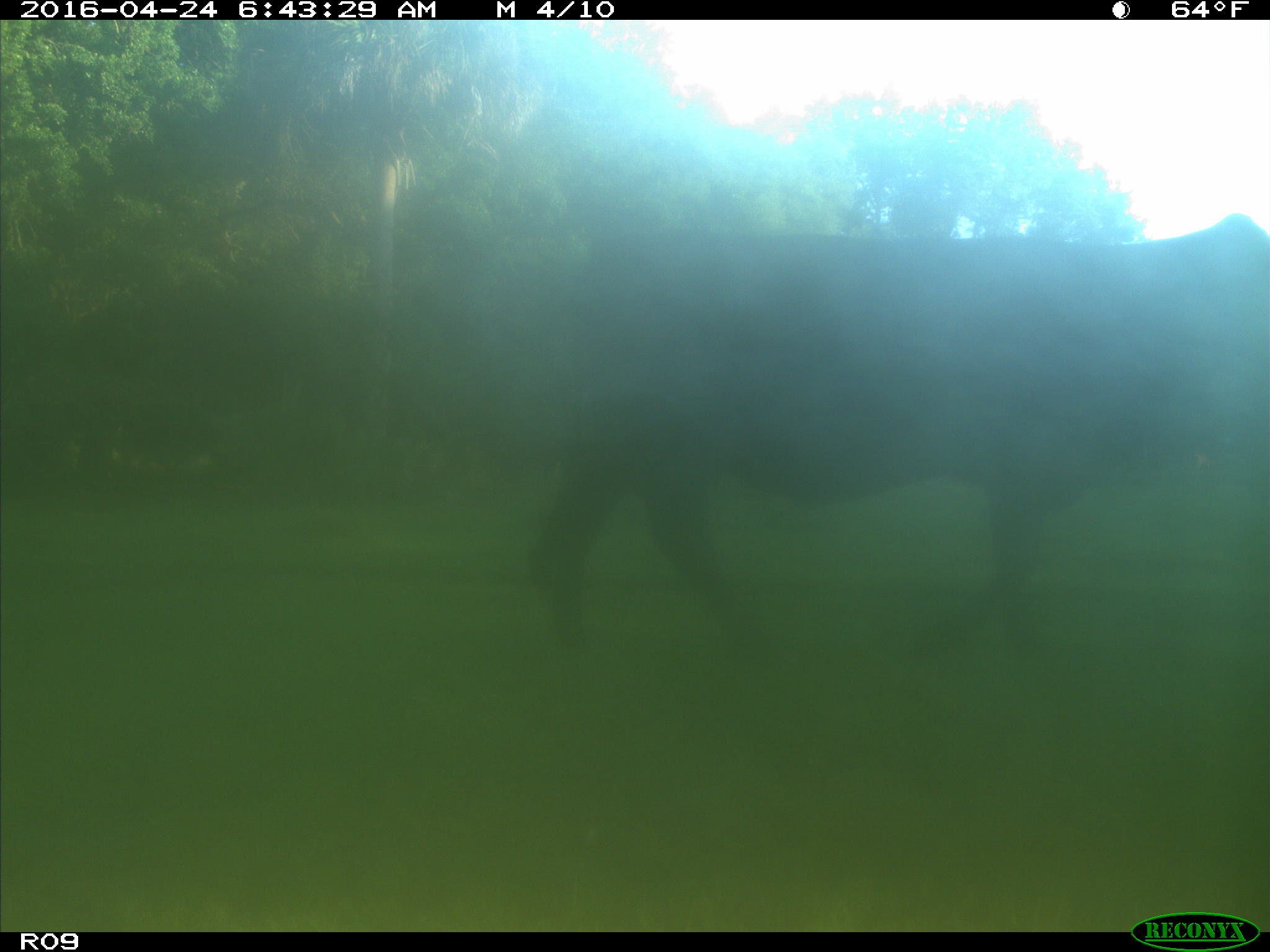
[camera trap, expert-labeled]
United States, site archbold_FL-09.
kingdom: Animalia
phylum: Chordata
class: Mammalia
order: Artiodactyla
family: Bovidae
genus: Bos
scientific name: Bos taurus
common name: domestic cow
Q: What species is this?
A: Bos taurus (domestic cow).